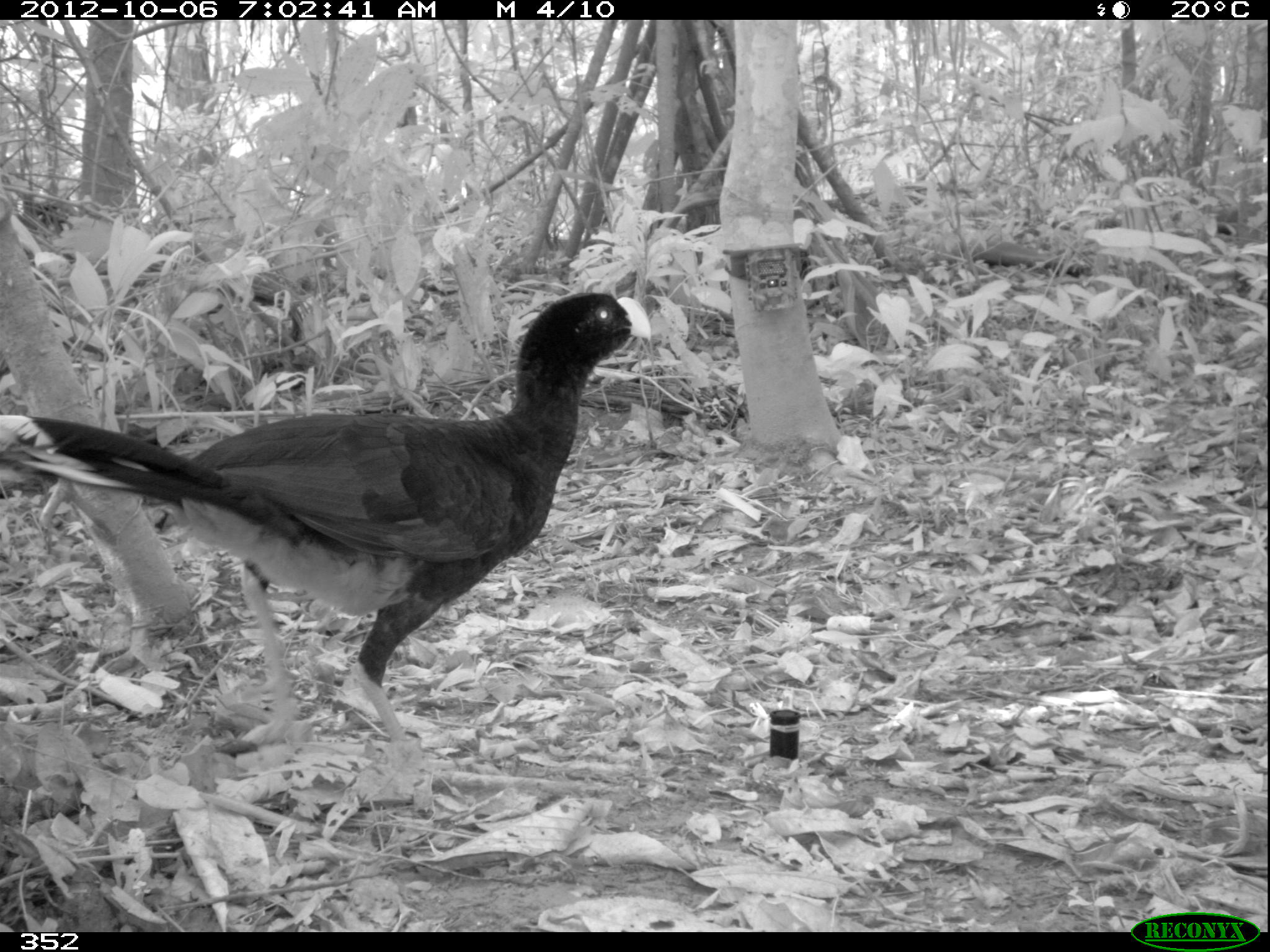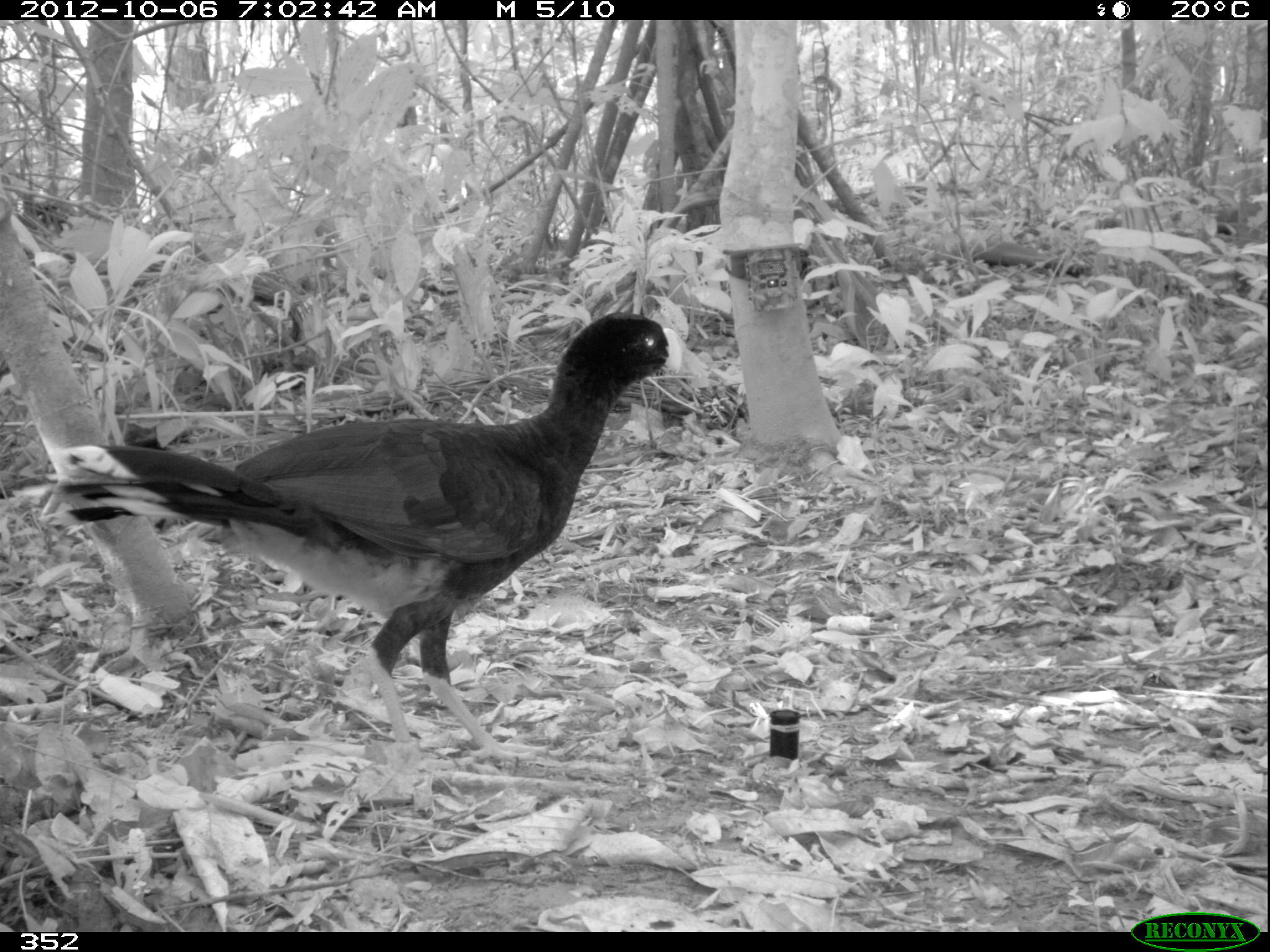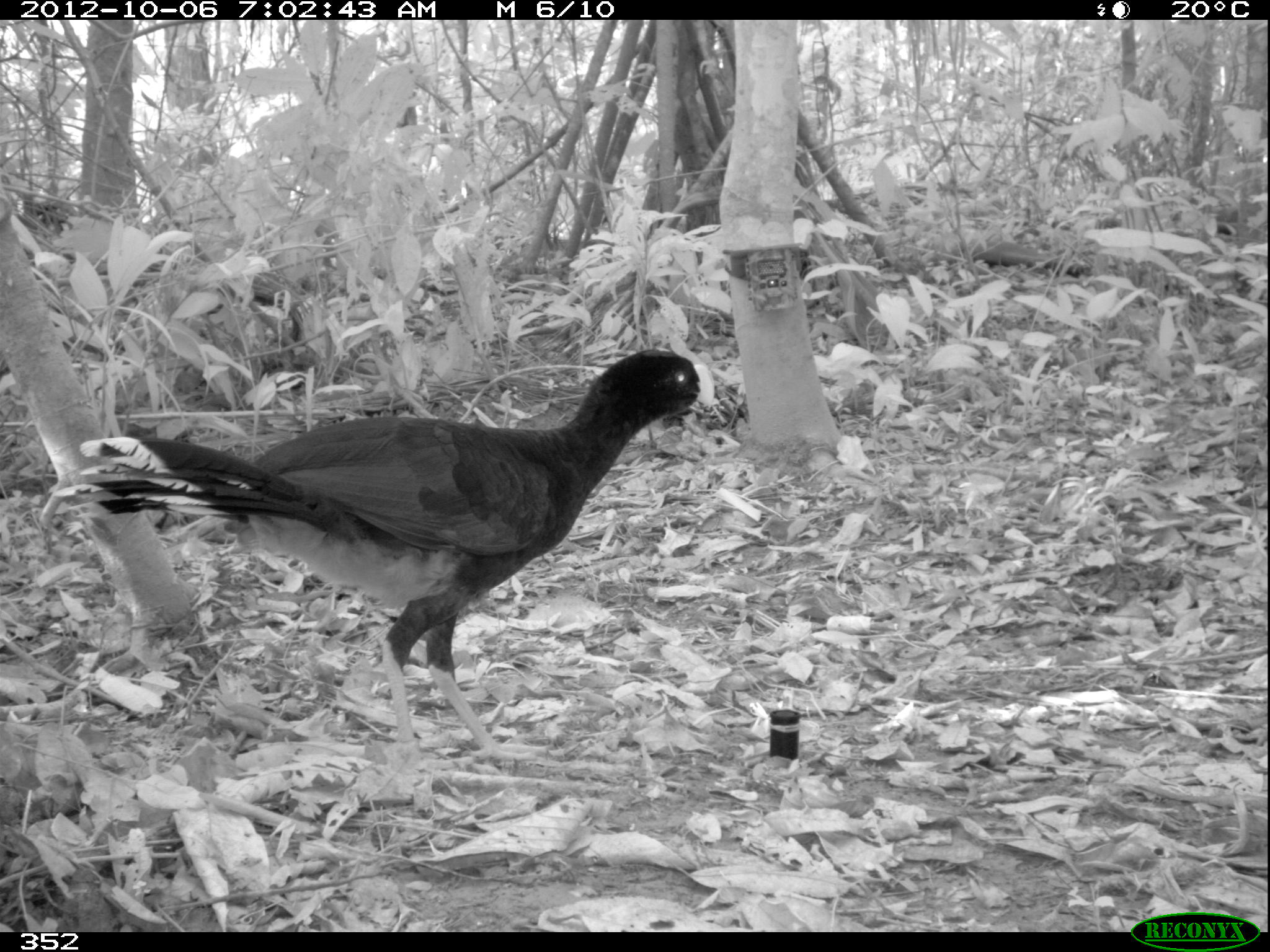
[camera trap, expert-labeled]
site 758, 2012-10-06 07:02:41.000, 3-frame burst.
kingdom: Animalia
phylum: Chordata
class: Aves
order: Galliformes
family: Cracidae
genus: Mitu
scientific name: Mitu tuberosum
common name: razor-billed curassow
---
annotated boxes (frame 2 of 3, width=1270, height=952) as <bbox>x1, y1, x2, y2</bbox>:
mitu tuberosum: <bbox>37, 309, 680, 756</bbox>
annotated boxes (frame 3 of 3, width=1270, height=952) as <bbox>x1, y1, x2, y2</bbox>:
mitu tuberosum: <bbox>48, 345, 712, 761</bbox>